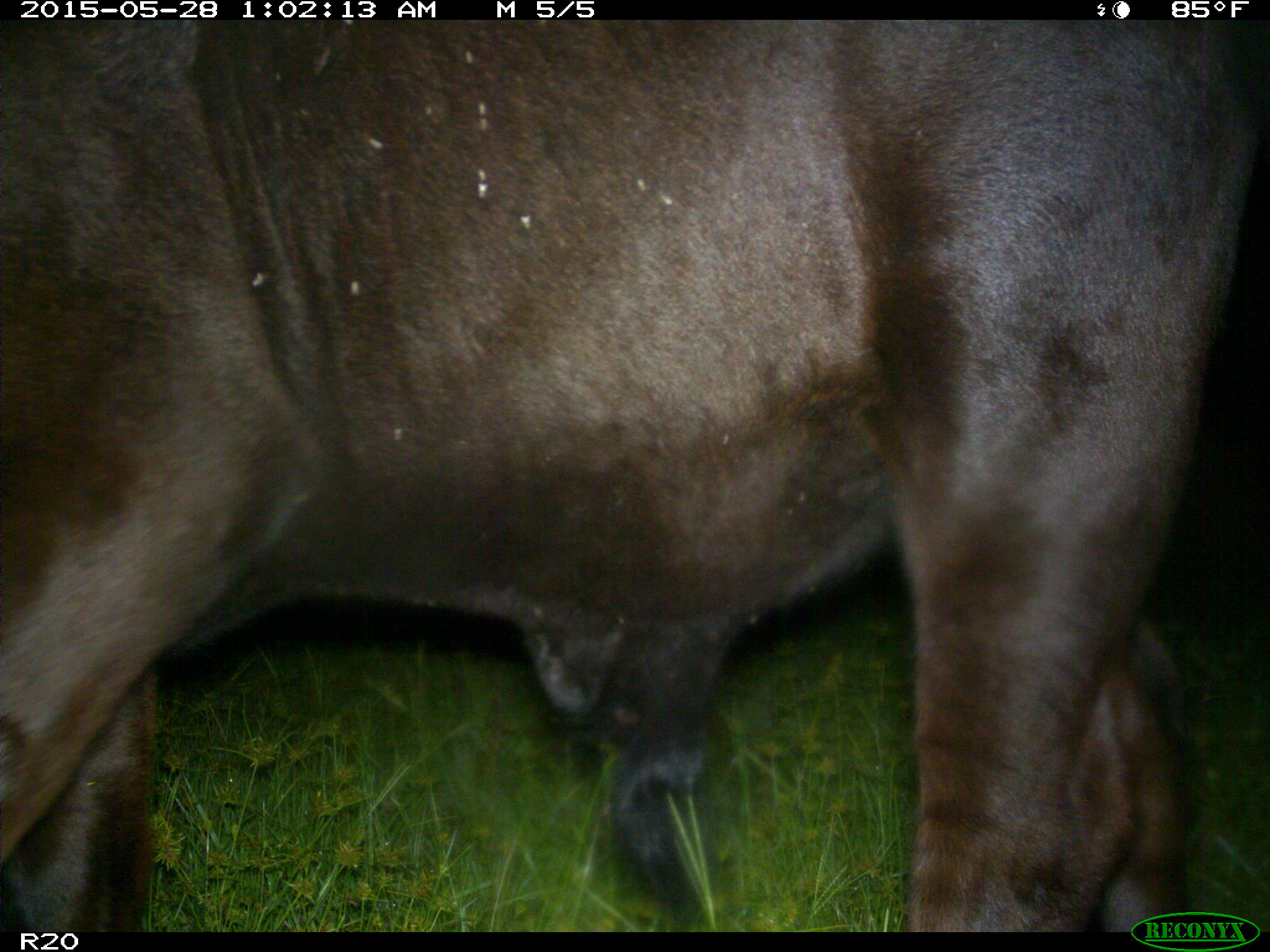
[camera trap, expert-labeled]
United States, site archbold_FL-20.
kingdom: Animalia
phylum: Chordata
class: Mammalia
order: Artiodactyla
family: Bovidae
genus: Bos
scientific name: Bos taurus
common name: domestic cow